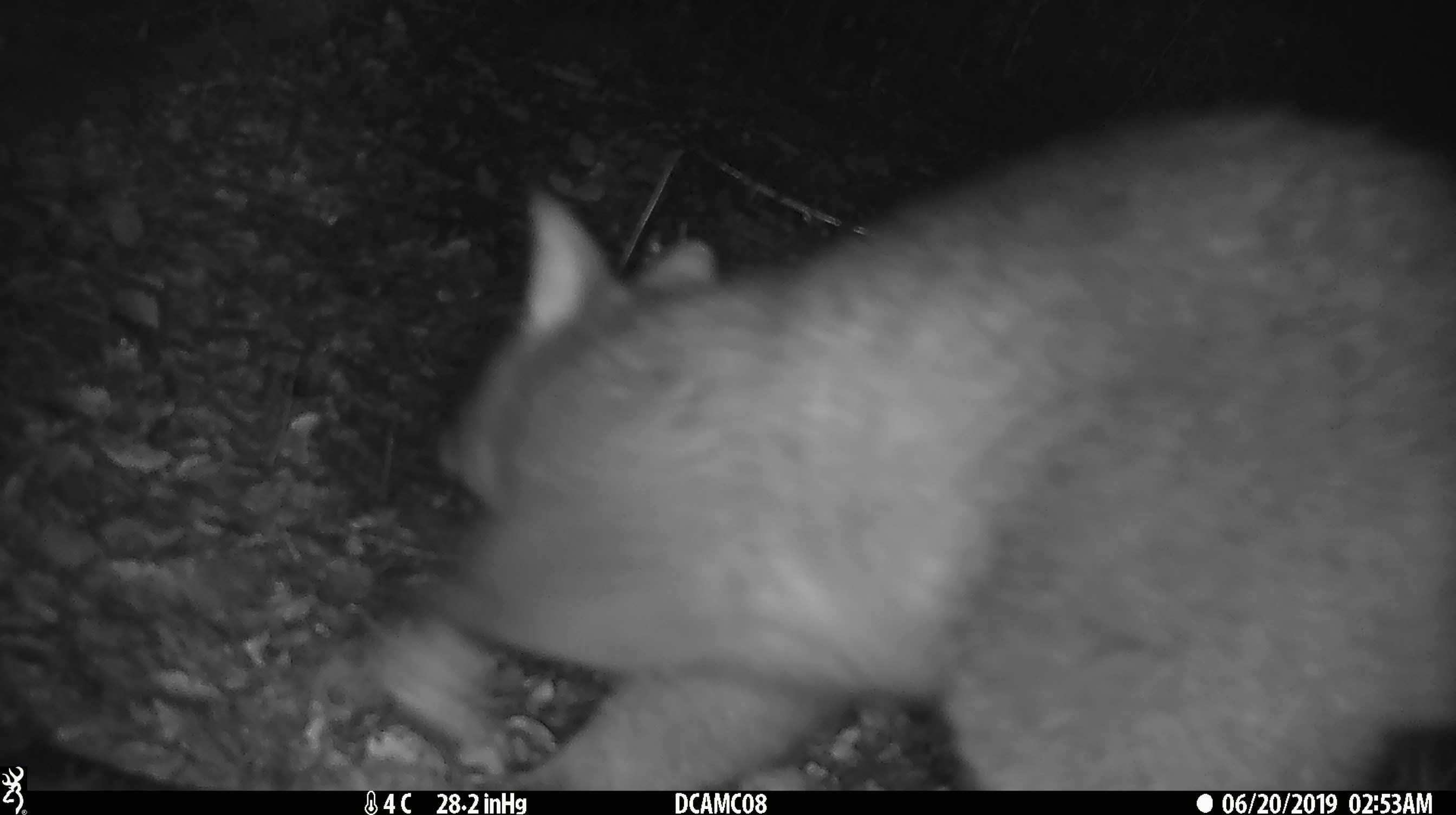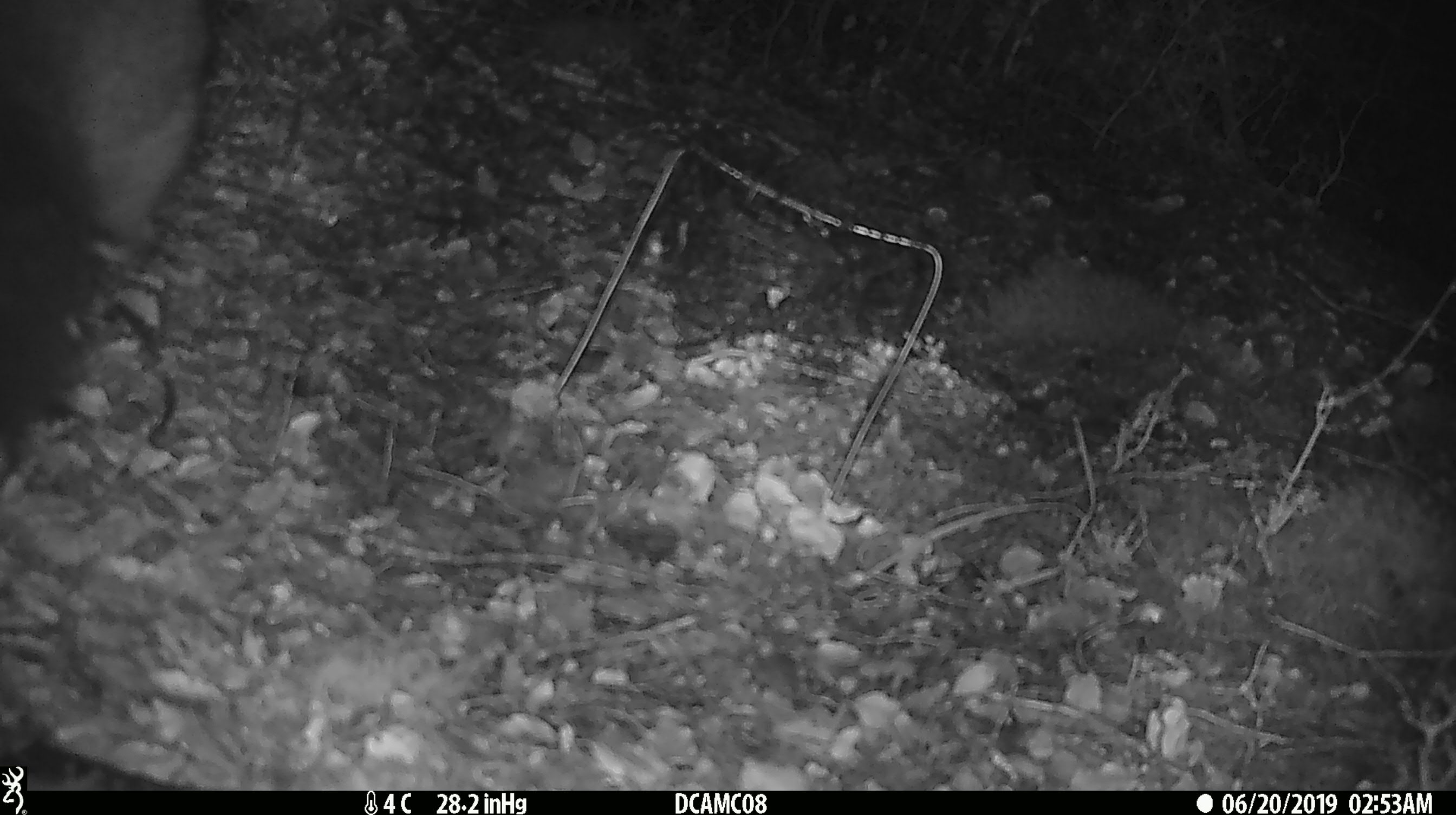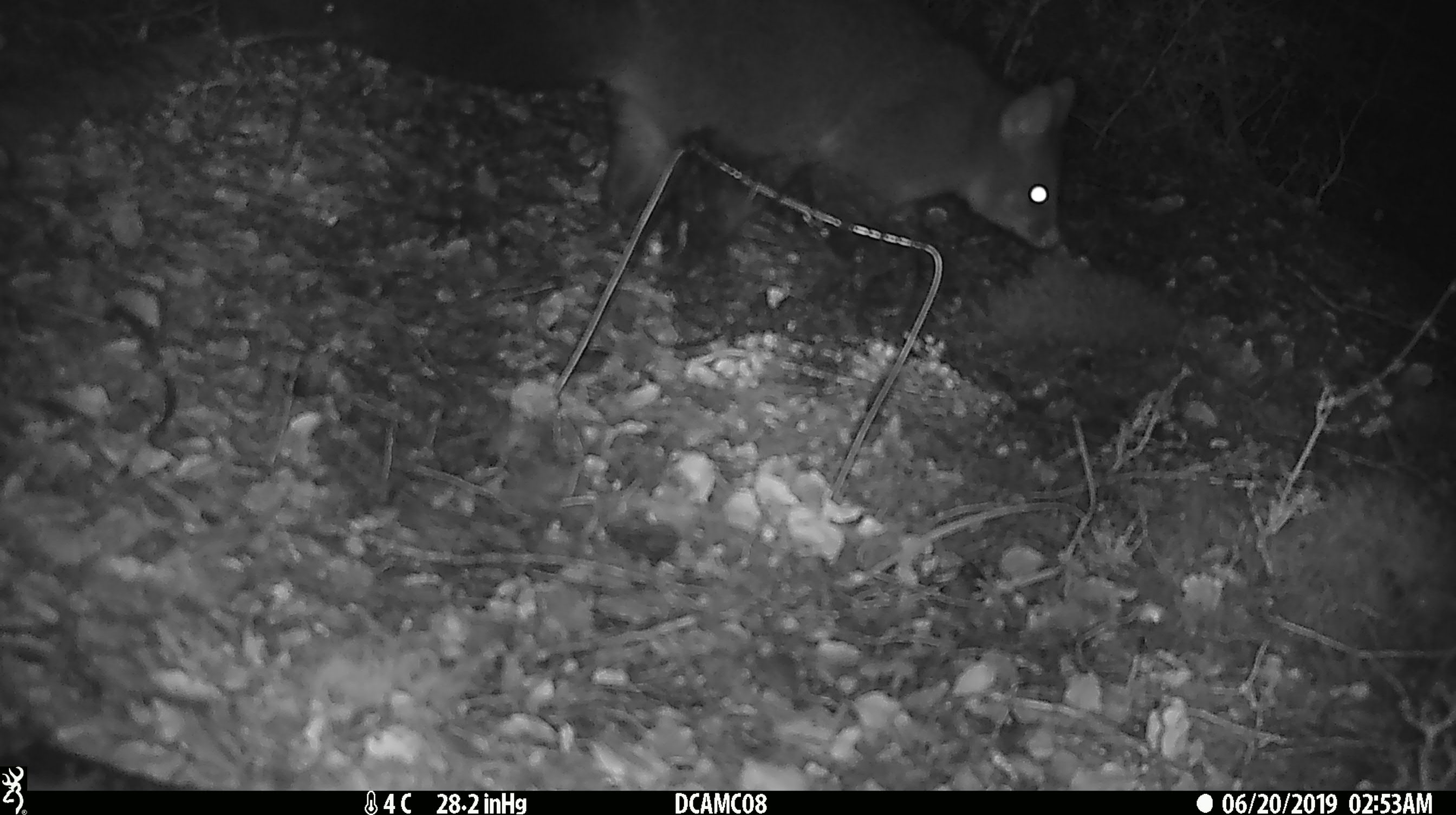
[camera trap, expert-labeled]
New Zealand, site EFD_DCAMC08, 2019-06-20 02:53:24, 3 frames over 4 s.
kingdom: Animalia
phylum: Chordata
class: Mammalia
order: Diprotodontia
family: Phalangeridae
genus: Trichosurus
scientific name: Trichosurus vulpecula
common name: common brushtail possum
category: possum